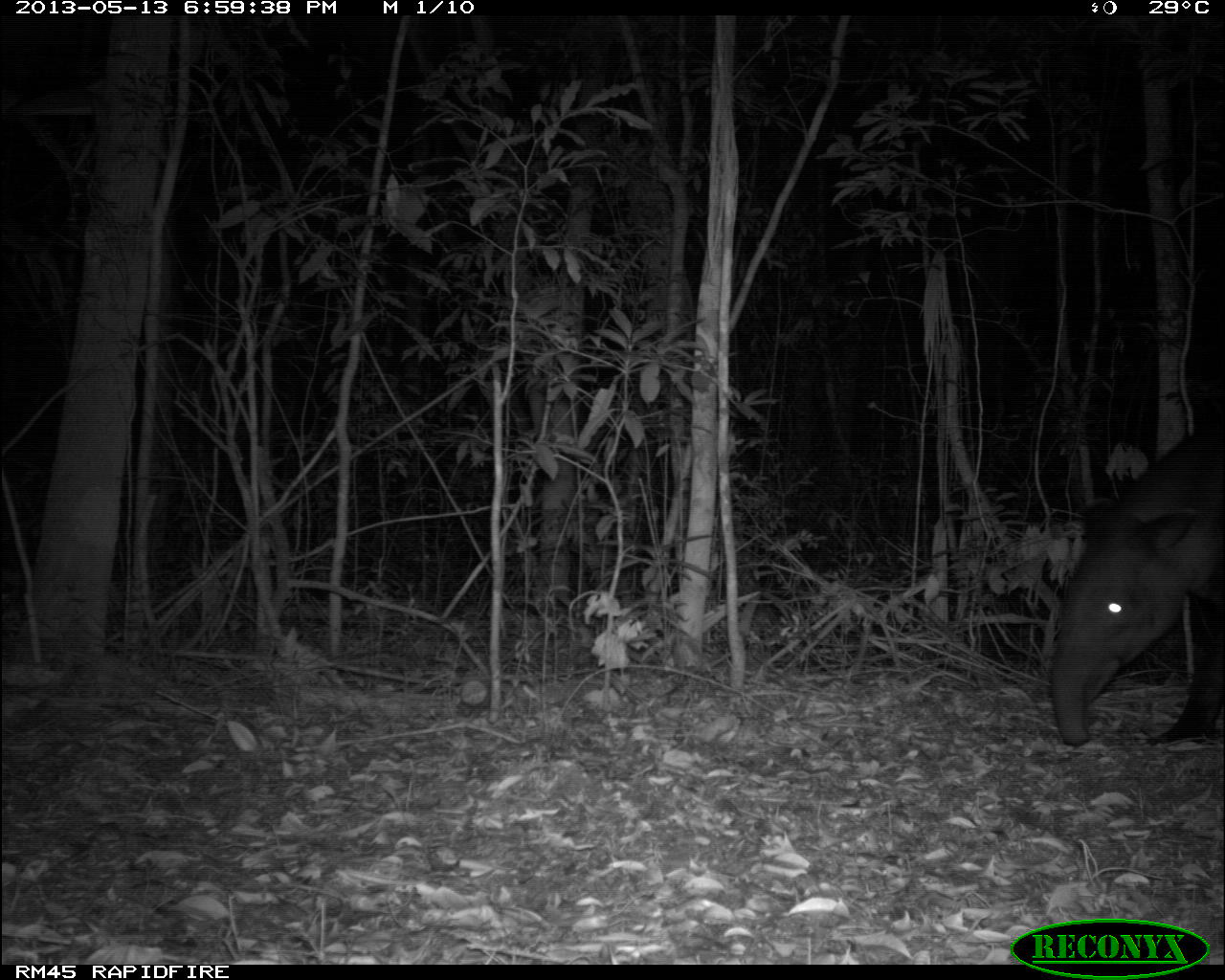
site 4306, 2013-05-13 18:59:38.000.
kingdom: Animalia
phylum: Chordata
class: Mammalia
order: Perissodactyla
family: Tapiridae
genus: Tapirus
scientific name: Tapirus bairdii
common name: baird's tapir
Tapirus bairdii (baird's tapir), count 1, sex male.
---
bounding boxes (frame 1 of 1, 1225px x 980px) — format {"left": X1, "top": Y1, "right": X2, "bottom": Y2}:
tapirus bairdii: {"left": 1051, "top": 420, "right": 1225, "bottom": 750}